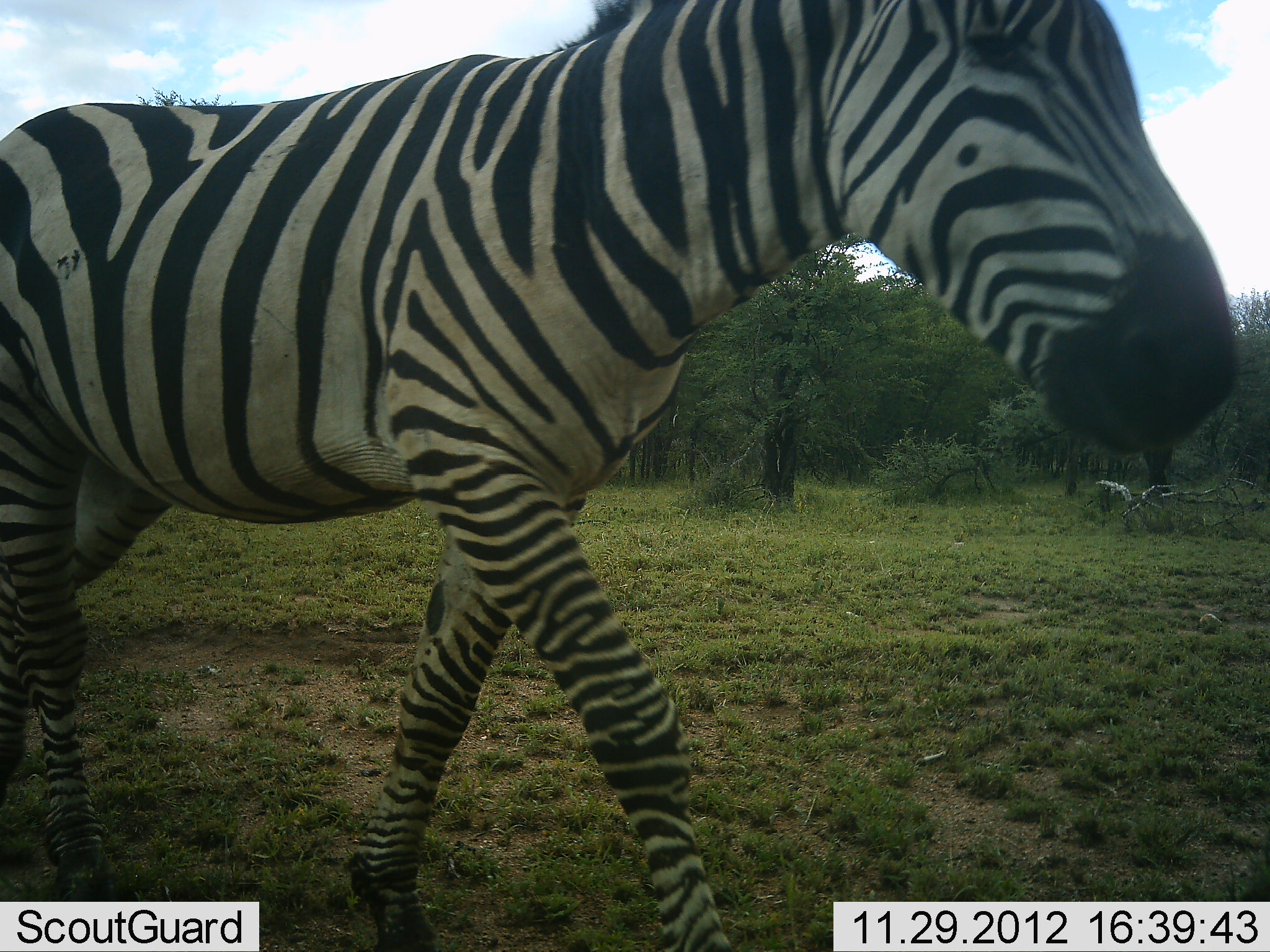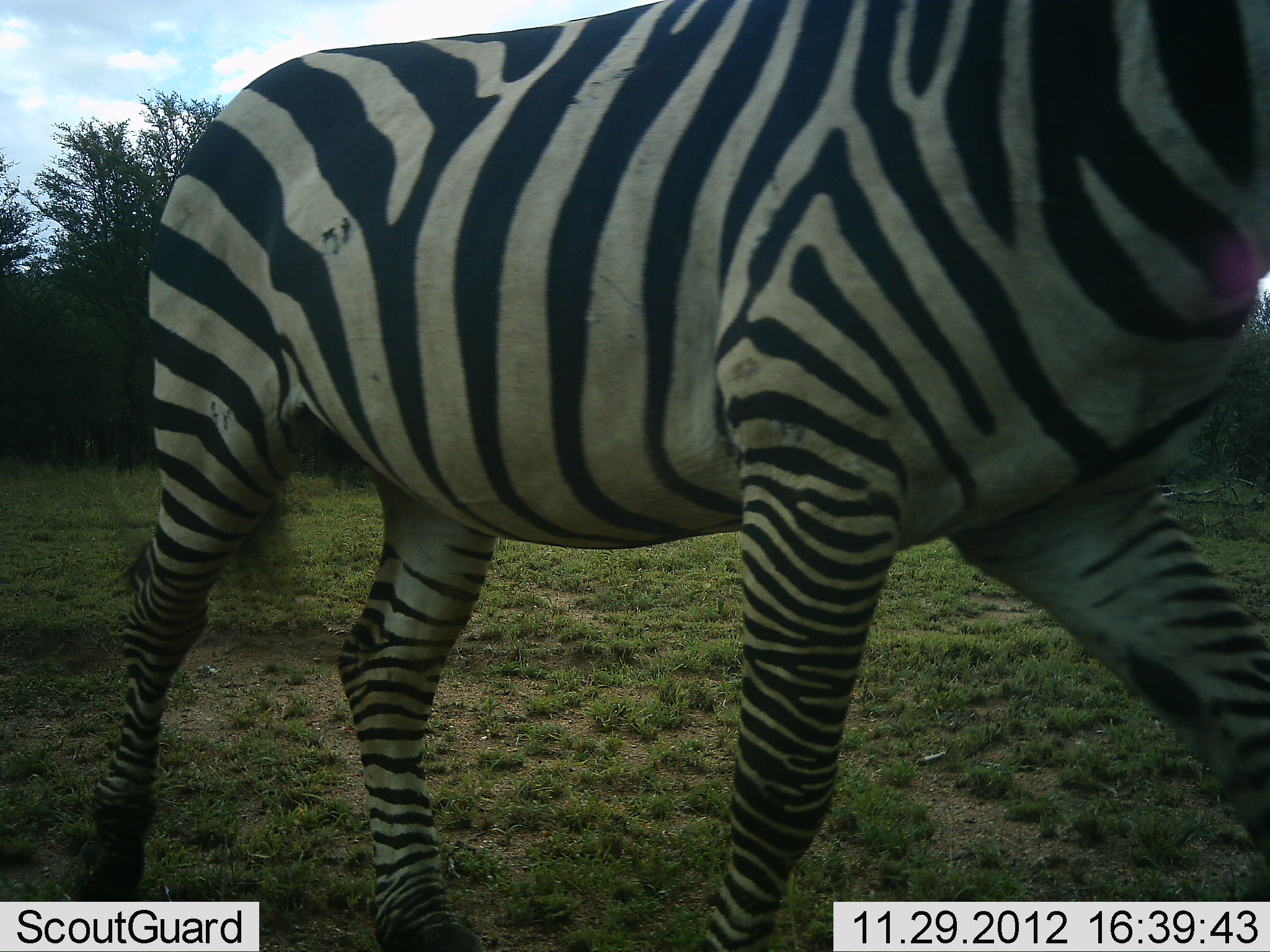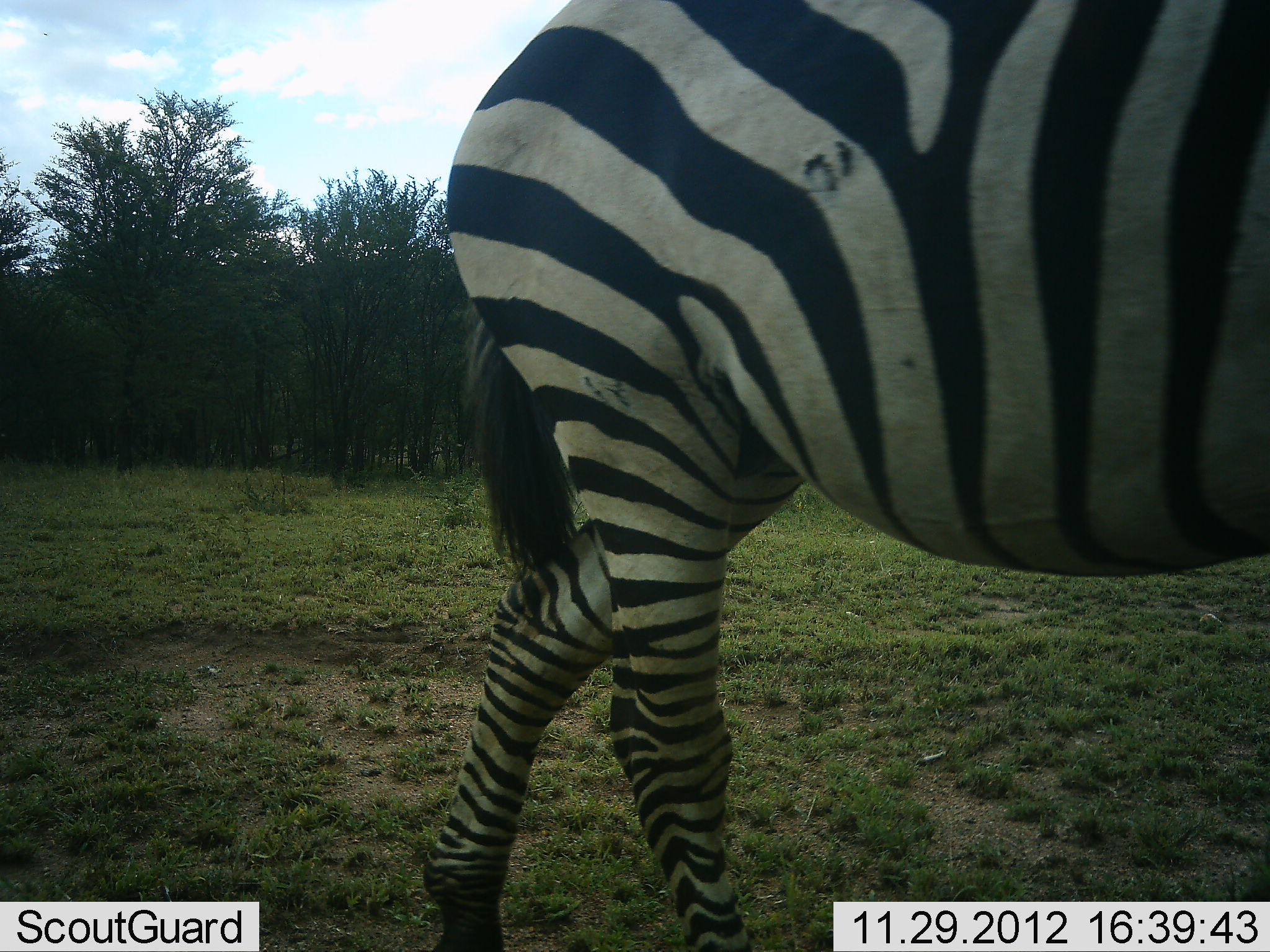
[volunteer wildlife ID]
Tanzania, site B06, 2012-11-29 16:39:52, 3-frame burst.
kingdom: Animalia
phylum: Chordata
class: Mammalia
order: Perissodactyla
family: Equidae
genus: Equus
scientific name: Equus quagga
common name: plains zebra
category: zebra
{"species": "zebra (plains zebra) (Equus quagga)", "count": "1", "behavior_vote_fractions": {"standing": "0%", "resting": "0%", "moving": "100%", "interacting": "0%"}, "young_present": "0%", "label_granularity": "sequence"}